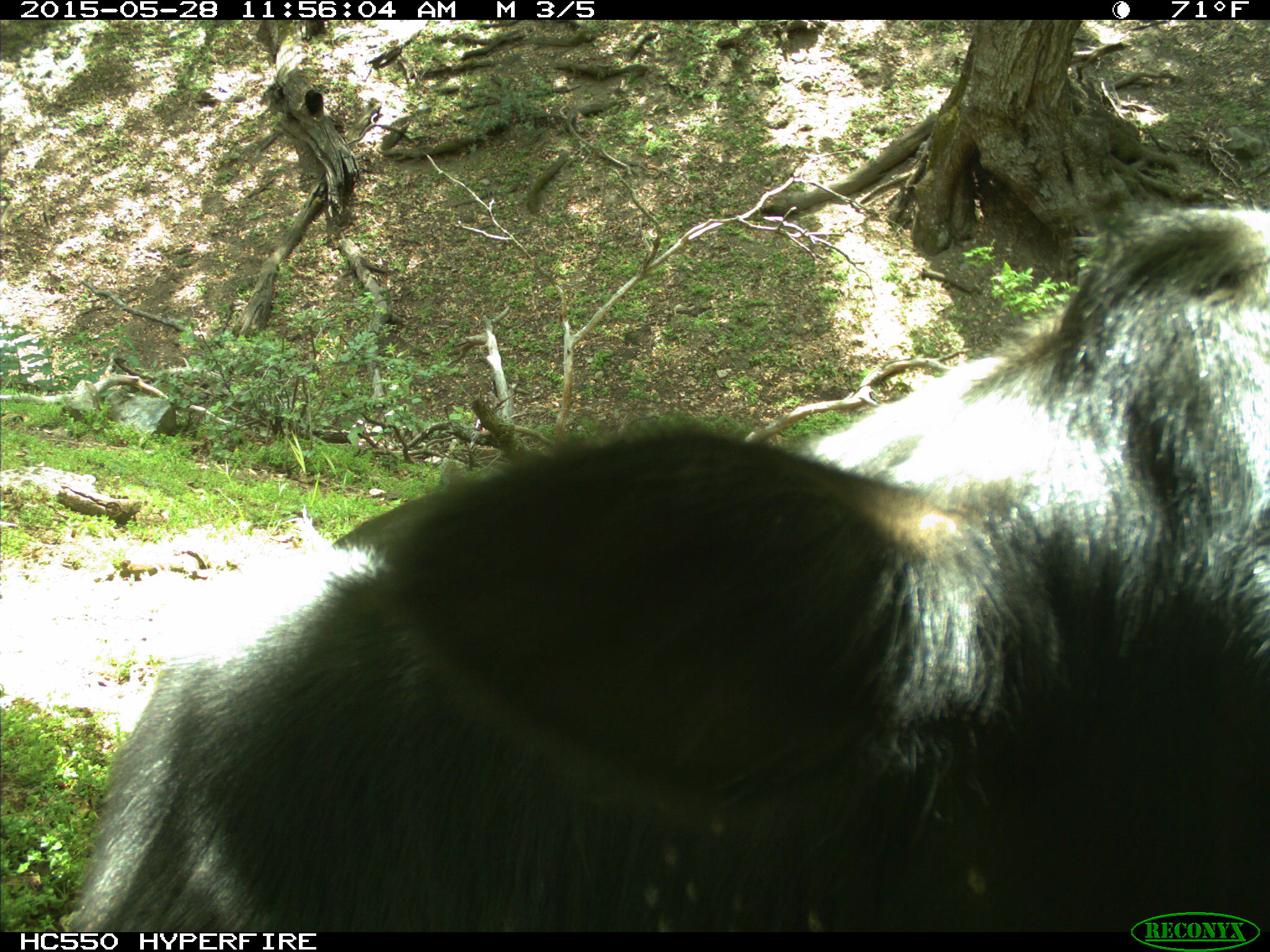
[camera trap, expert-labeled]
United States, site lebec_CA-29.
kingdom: Animalia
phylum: Chordata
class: Mammalia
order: Artiodactyla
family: Bovidae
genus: Bos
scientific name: Bos taurus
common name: domestic cow